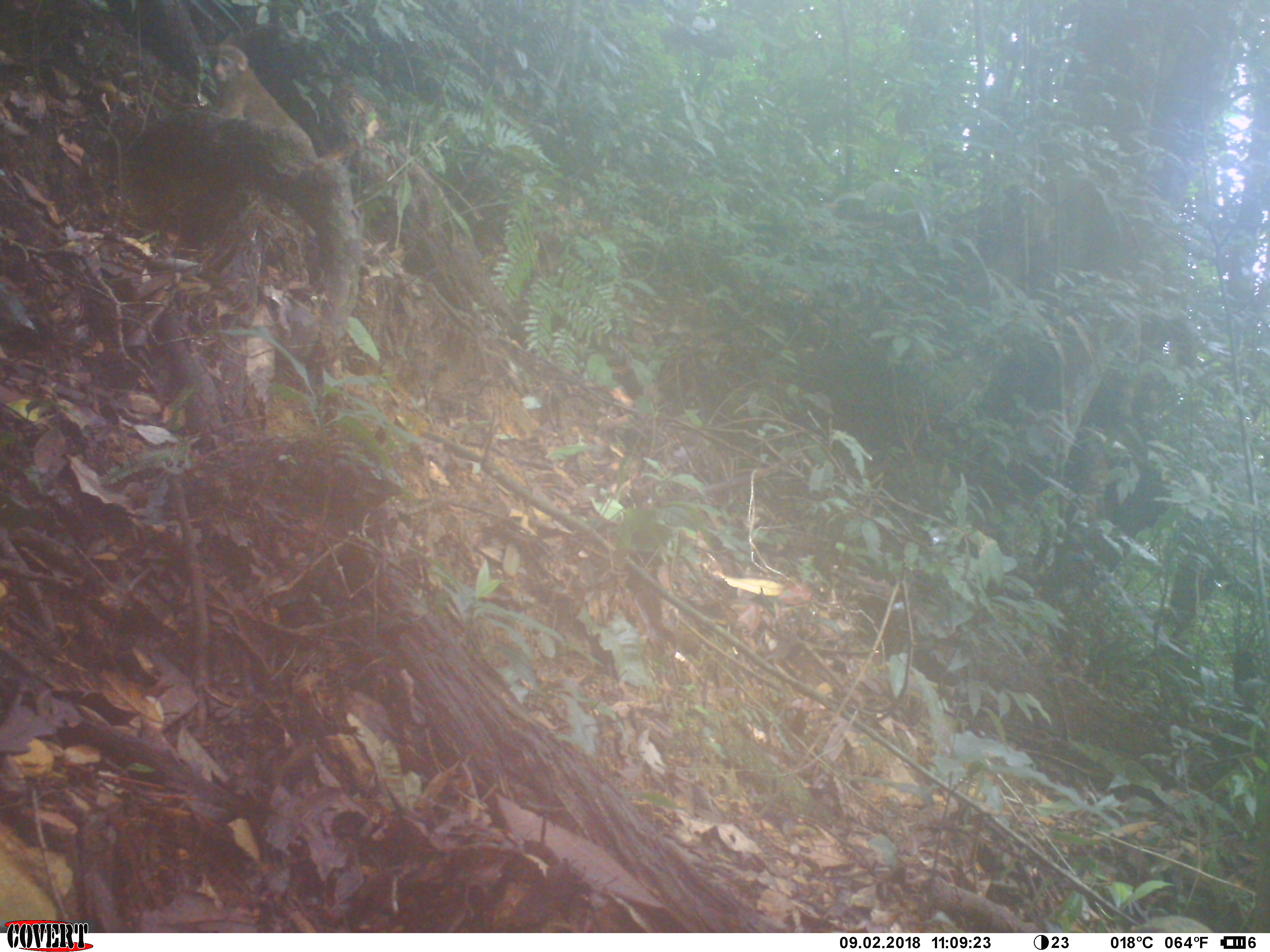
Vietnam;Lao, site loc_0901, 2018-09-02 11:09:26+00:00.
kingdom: Animalia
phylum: Chordata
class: Mammalia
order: Primates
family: Cercopithecidae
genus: Macaca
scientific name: Macaca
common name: macaque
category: macaque not stump tailed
Macaque not stump tailed (macaque) (Macaca). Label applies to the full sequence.